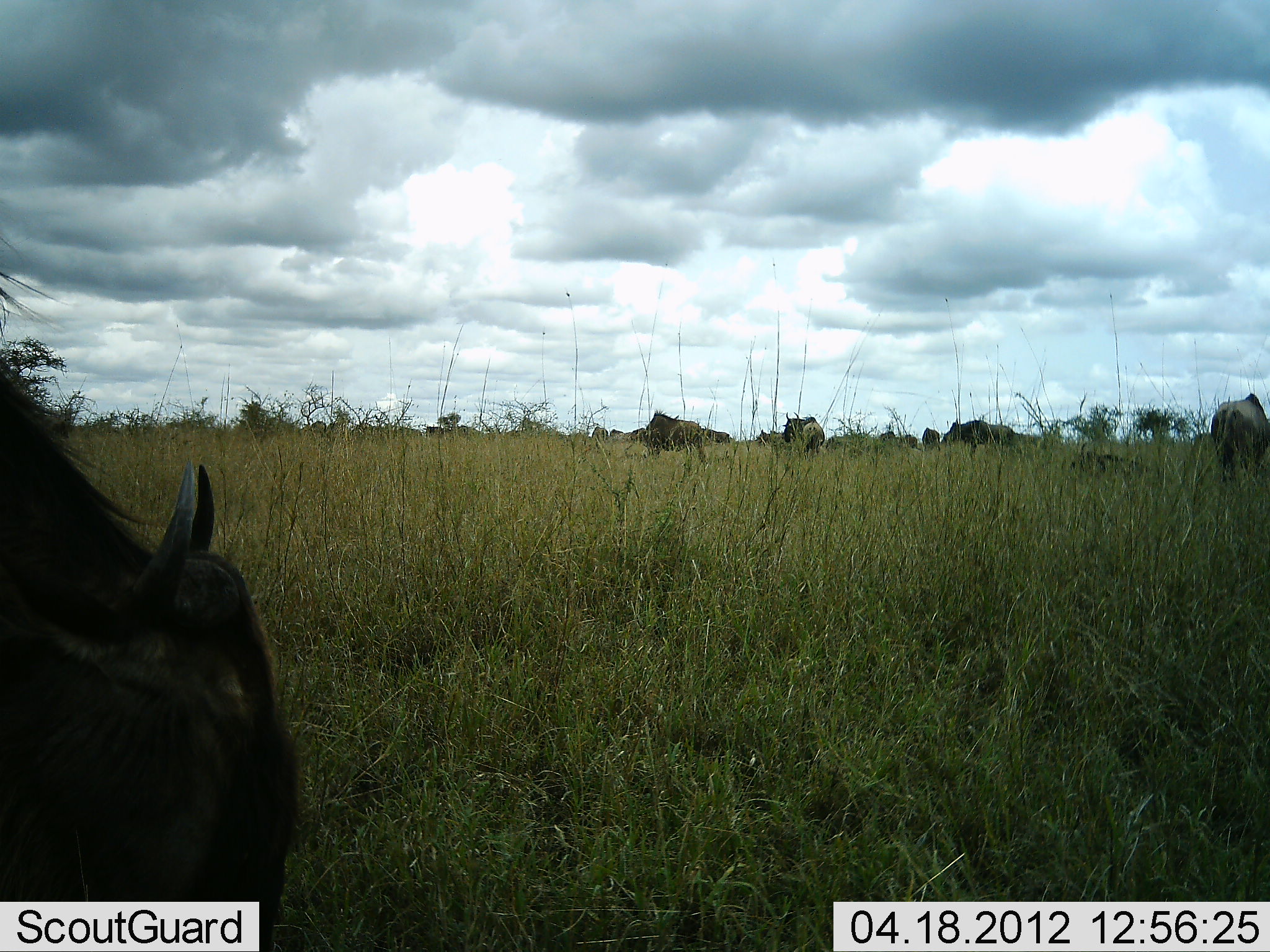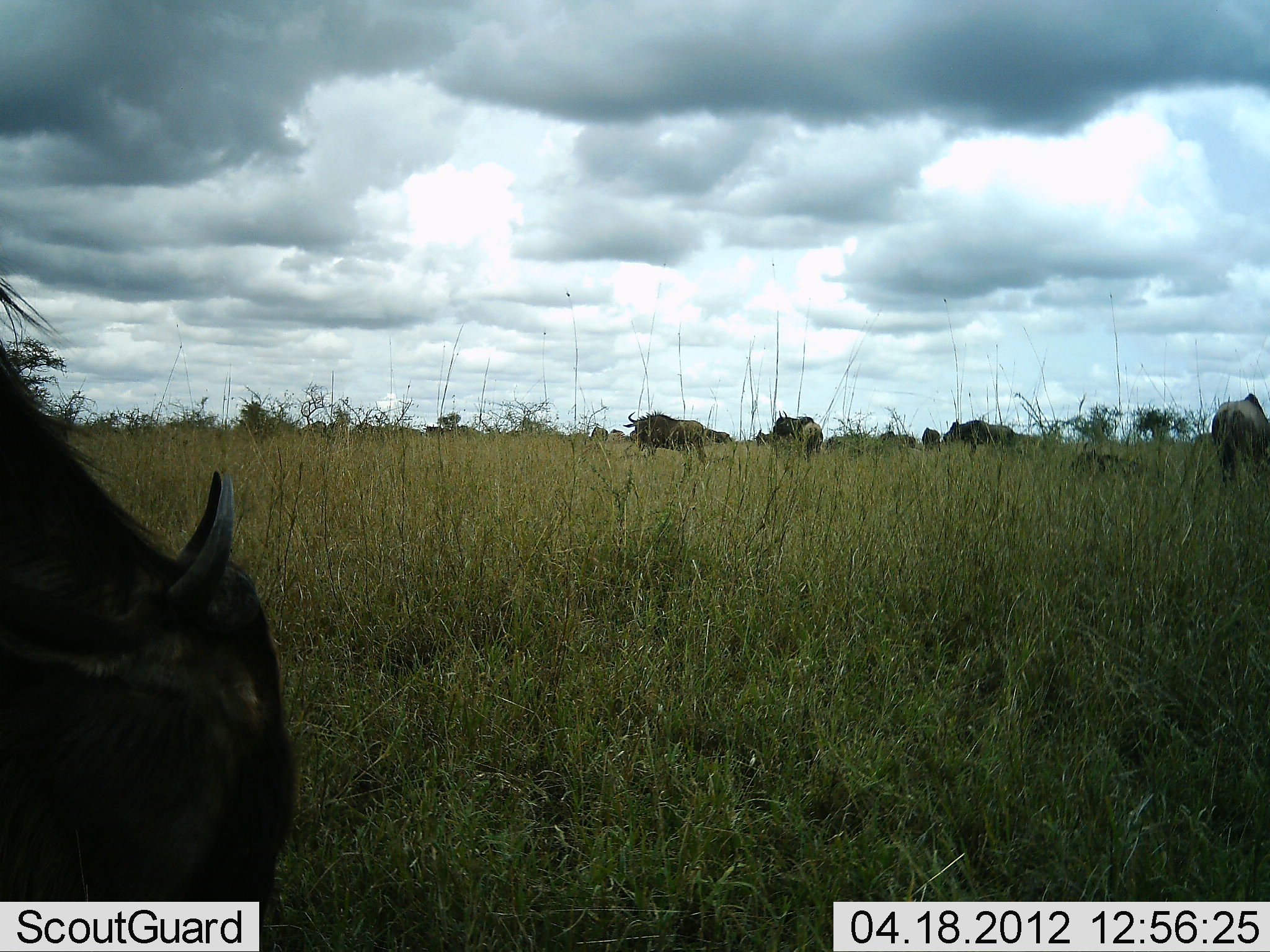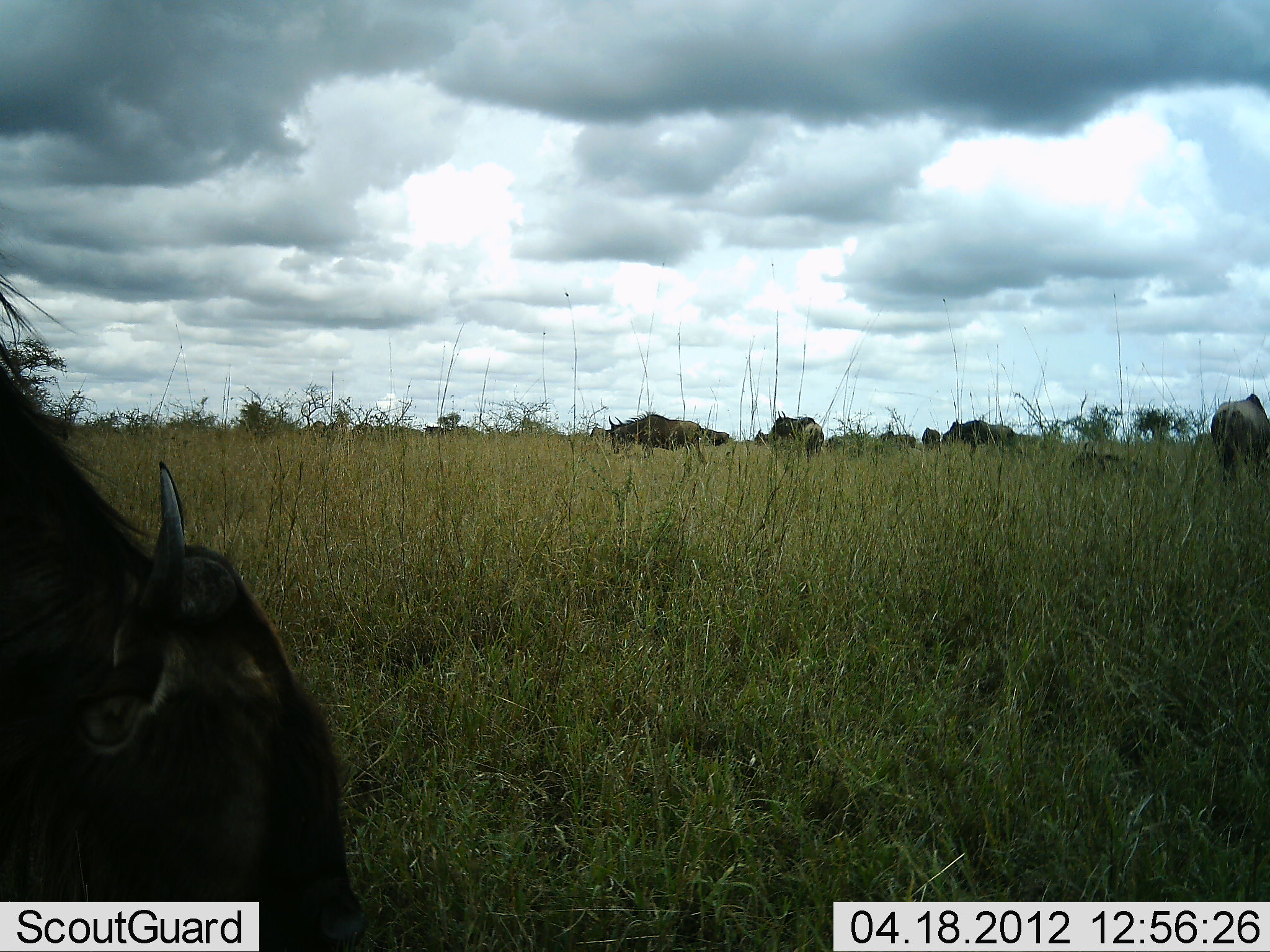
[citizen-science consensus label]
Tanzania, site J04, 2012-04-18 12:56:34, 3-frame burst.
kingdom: Animalia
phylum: Chordata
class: Mammalia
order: Artiodactyla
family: Bovidae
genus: Connochaetes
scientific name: Connochaetes taurinus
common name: blue wildebeest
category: wildebeest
Wildebeest (blue wildebeest) (Connochaetes taurinus), count 9. Behavior (volunteer vote fractions): standing 46%, resting 21%, moving 21%, interacting 0%. Young present (vote fraction): 12%. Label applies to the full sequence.